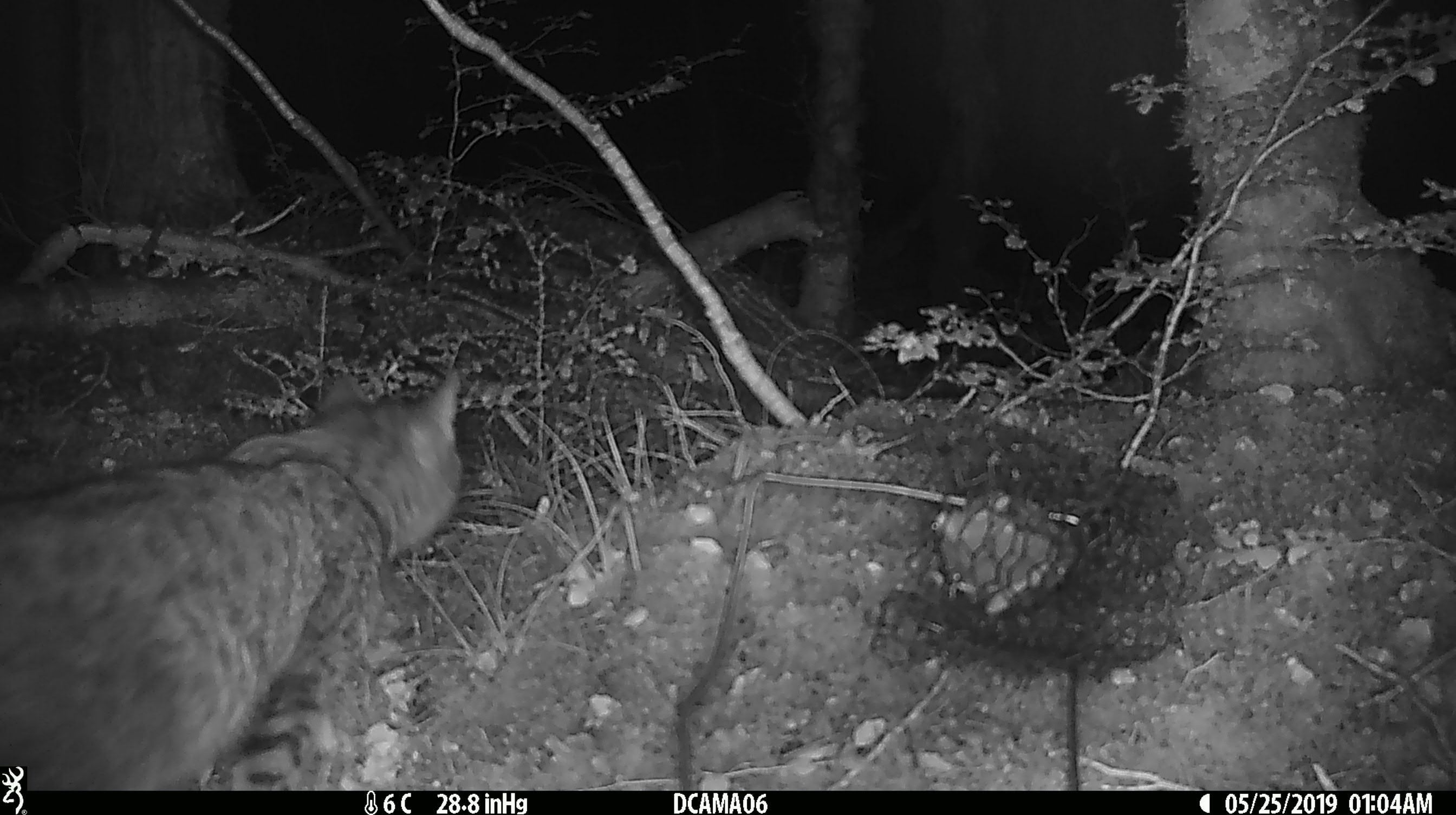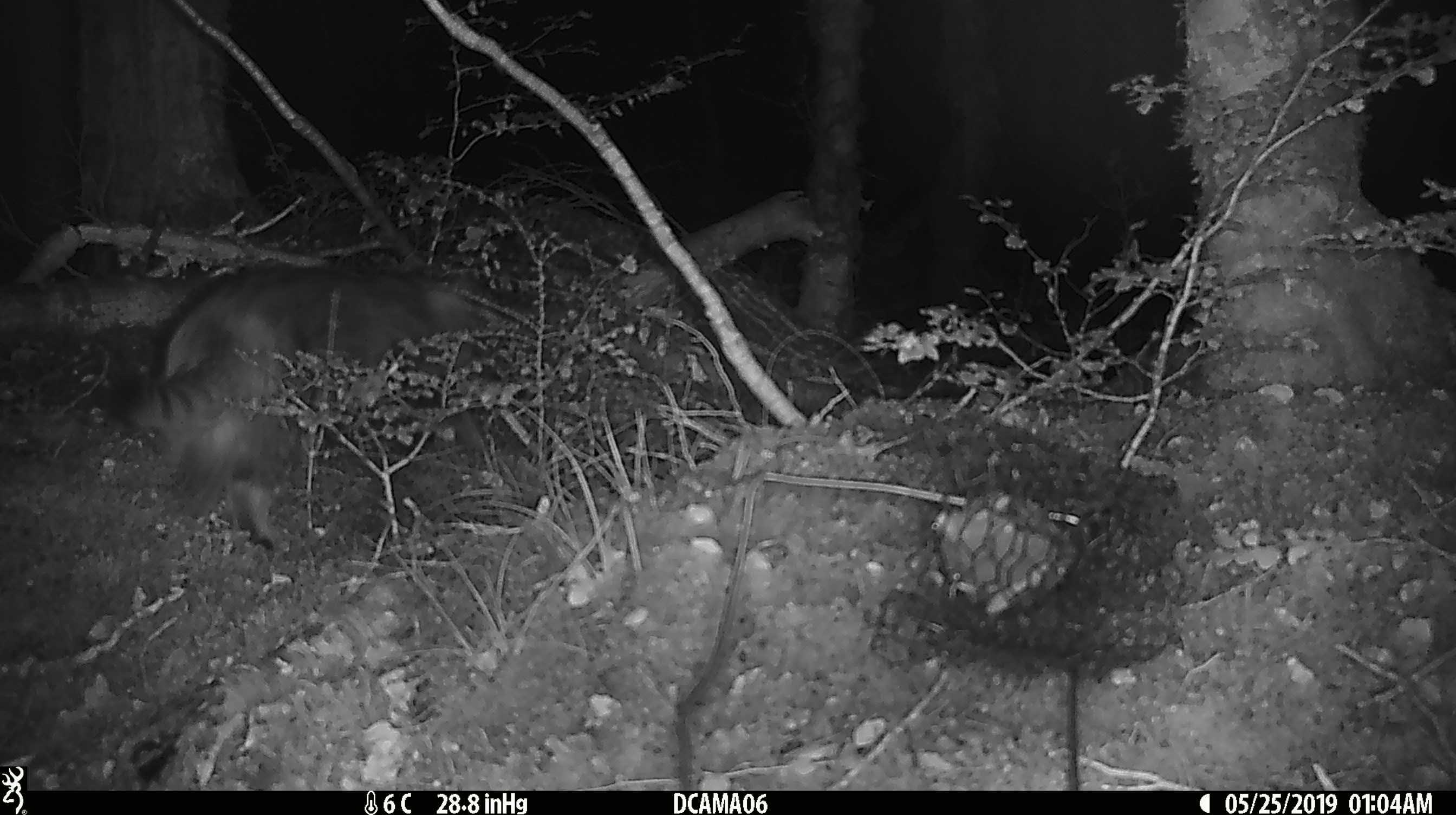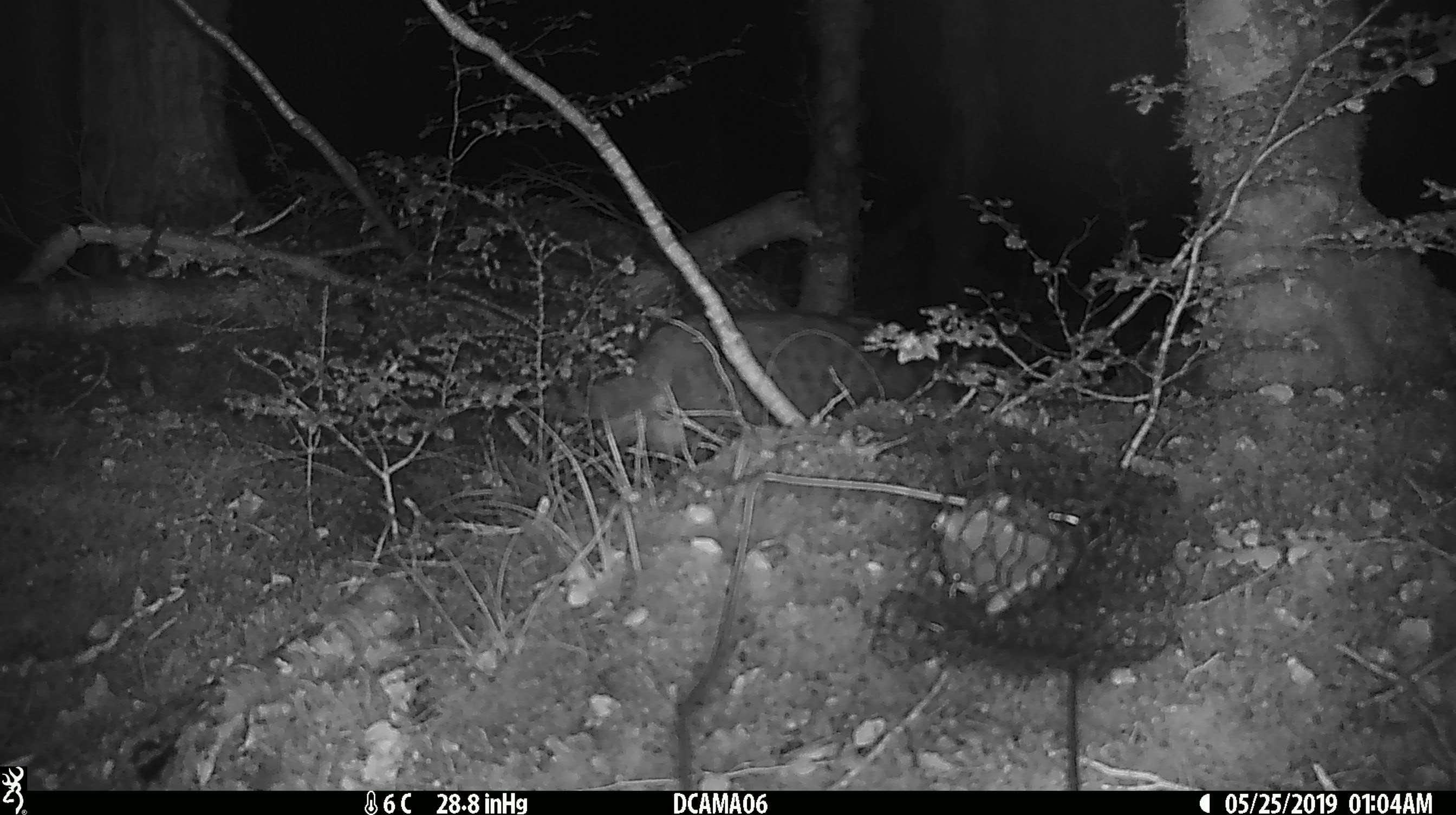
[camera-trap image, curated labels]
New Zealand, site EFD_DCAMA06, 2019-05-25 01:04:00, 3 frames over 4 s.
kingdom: Animalia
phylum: Chordata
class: Mammalia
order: Carnivora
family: Felidae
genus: Felis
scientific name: Felis catus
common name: domestic cat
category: cat